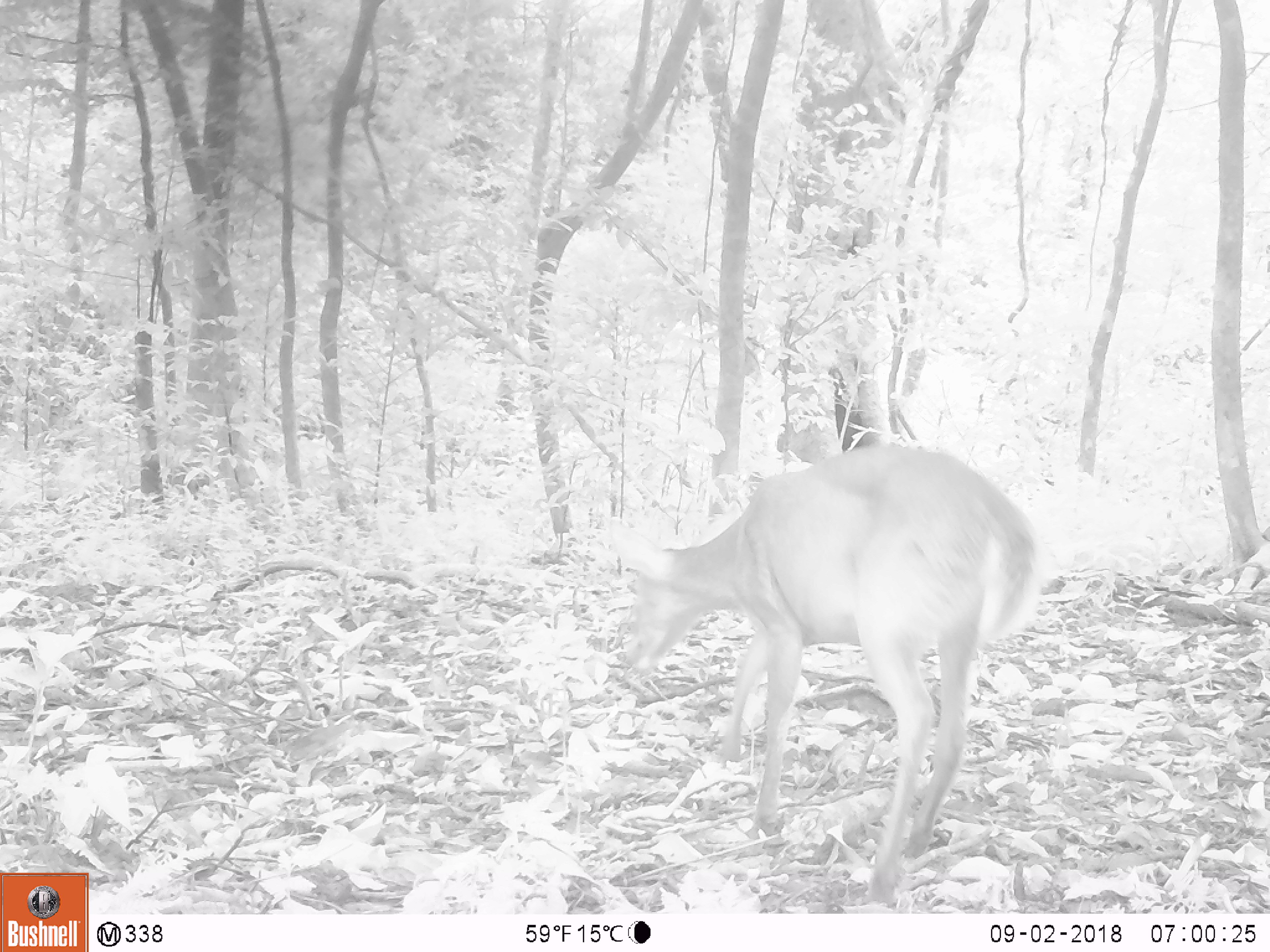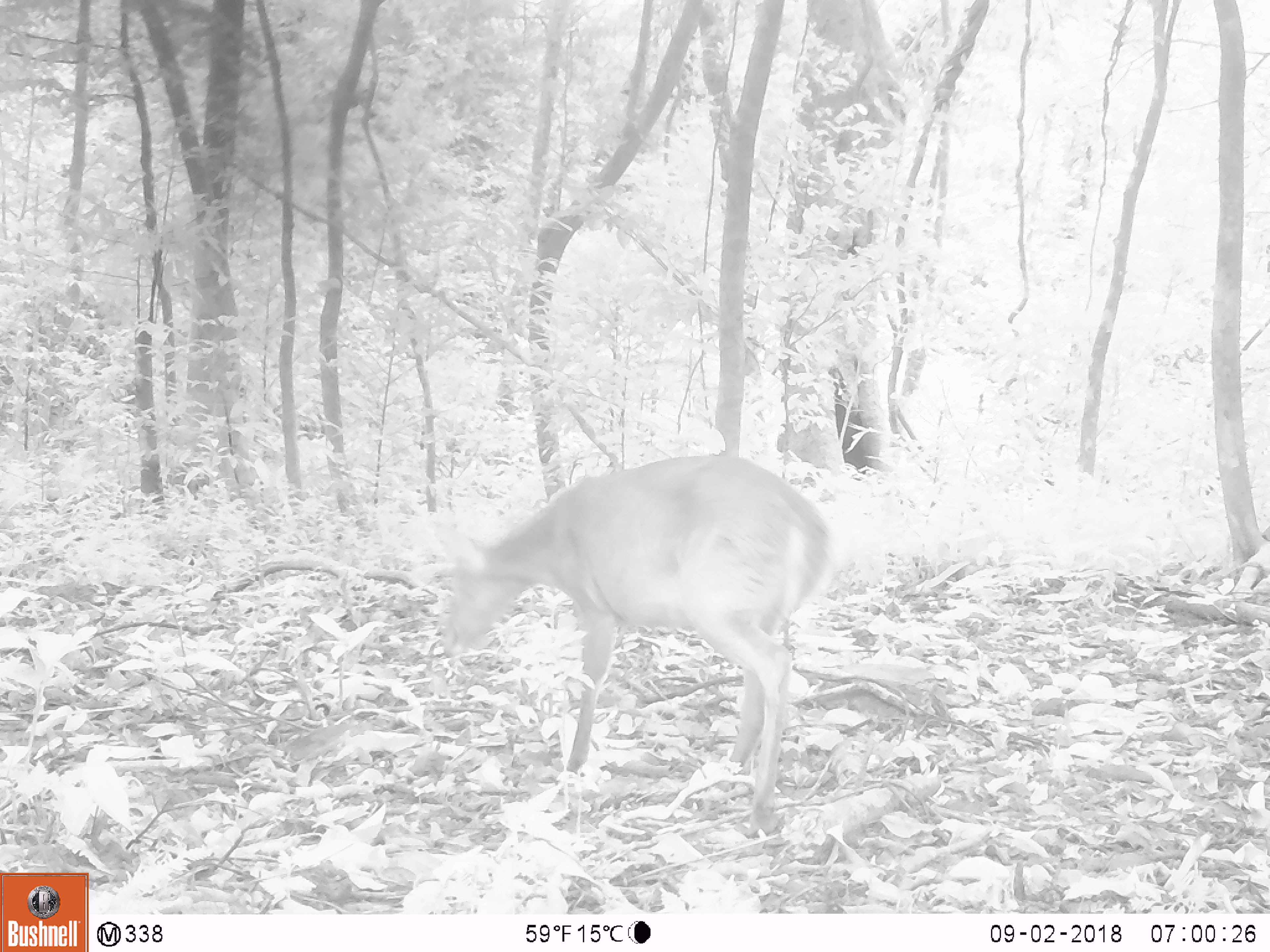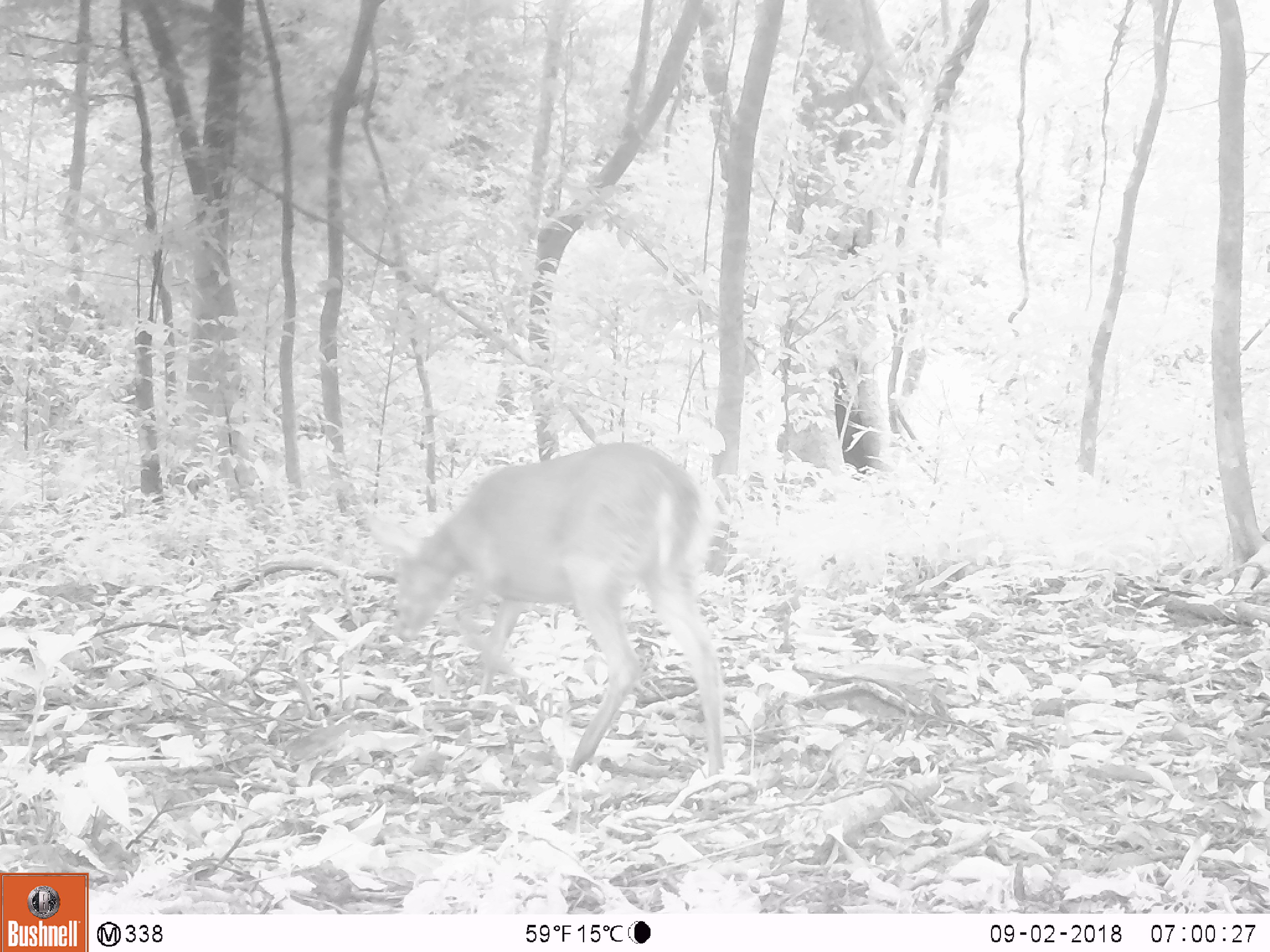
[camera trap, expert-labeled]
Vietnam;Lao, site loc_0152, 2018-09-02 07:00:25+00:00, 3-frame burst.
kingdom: Animalia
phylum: Chordata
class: Mammalia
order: Artiodactyla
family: Cervidae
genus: Muntiacus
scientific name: Muntiacus vuquangensis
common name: large-antlered muntjac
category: large antlered muntjac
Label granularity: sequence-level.